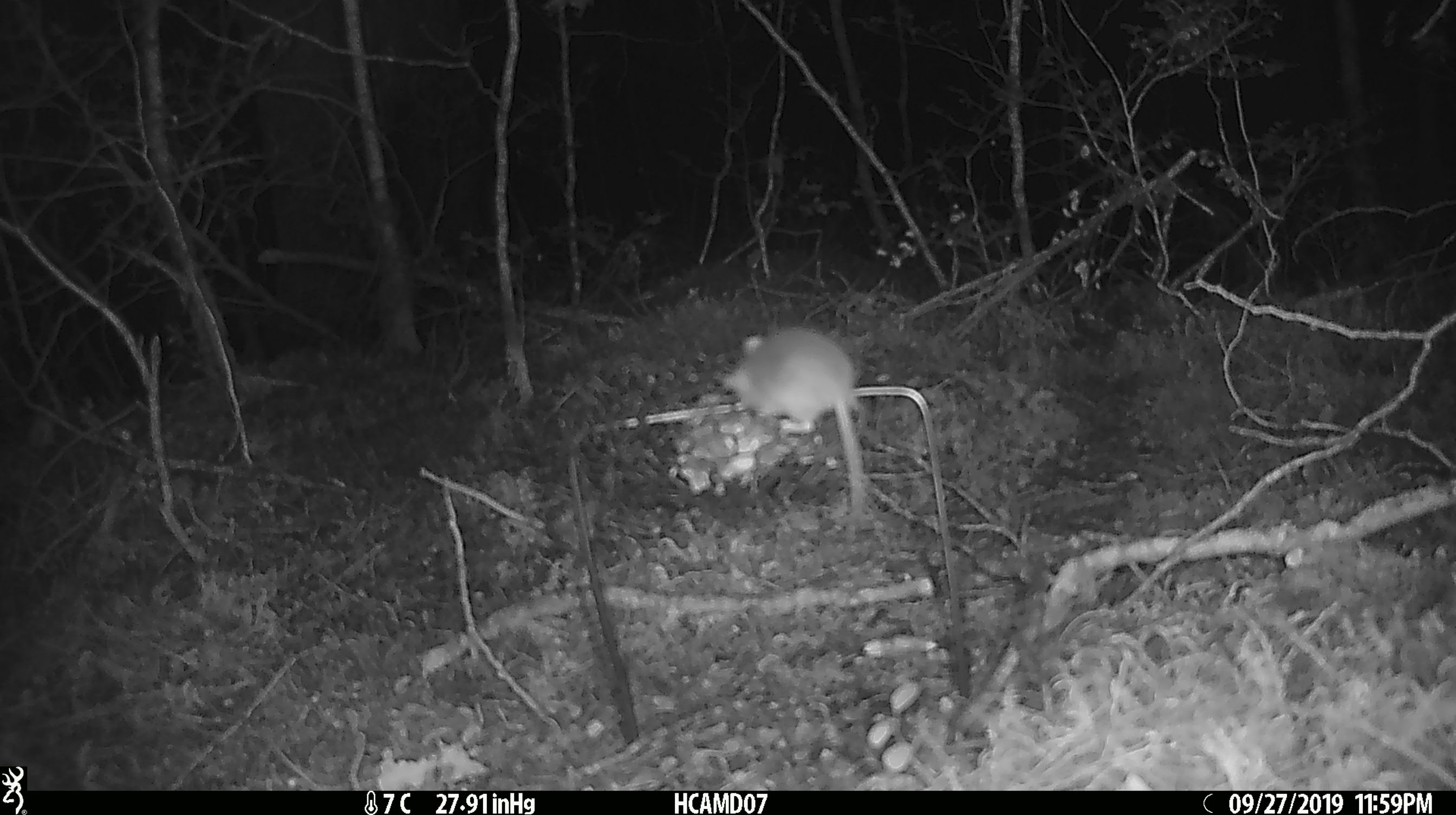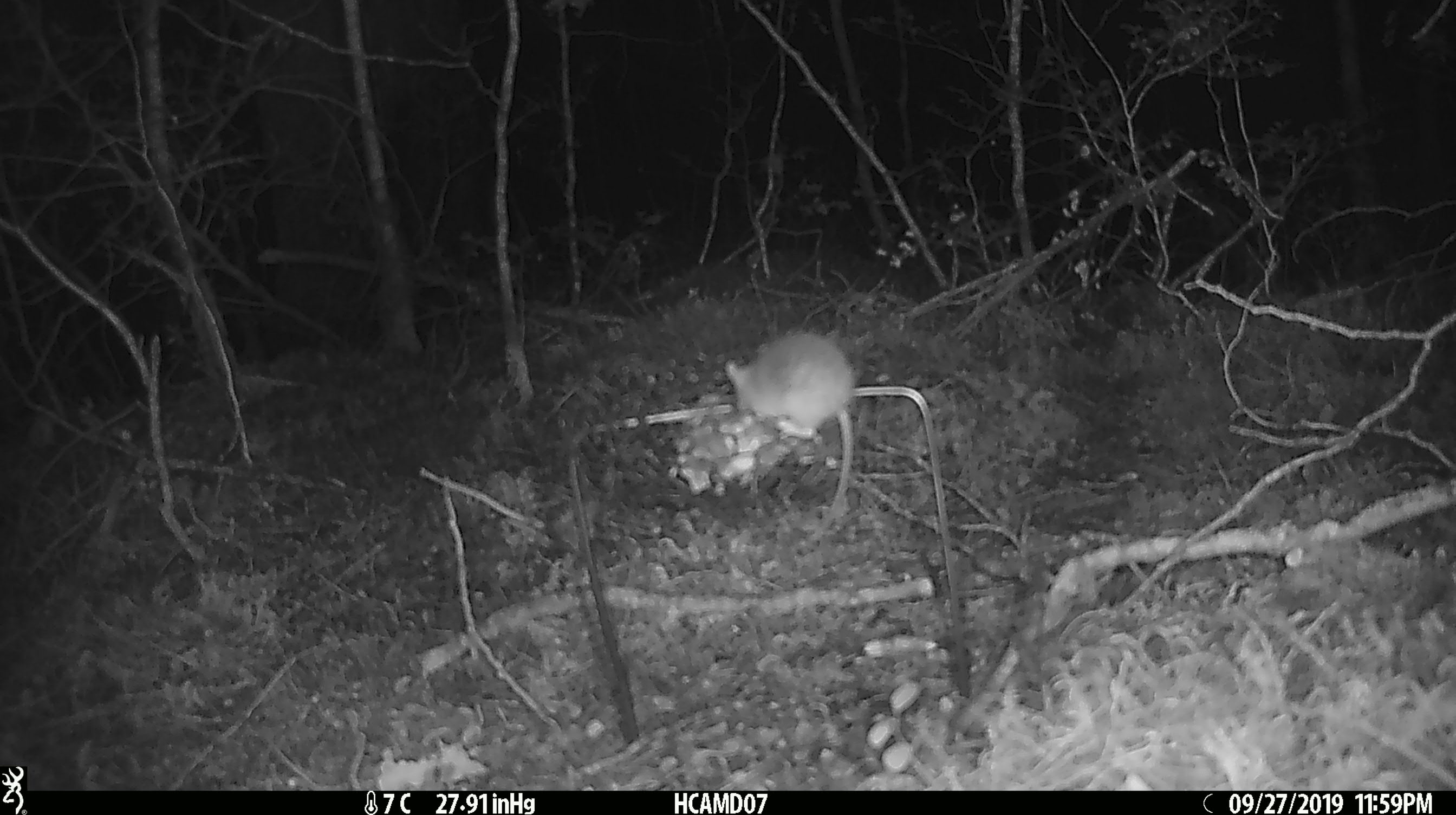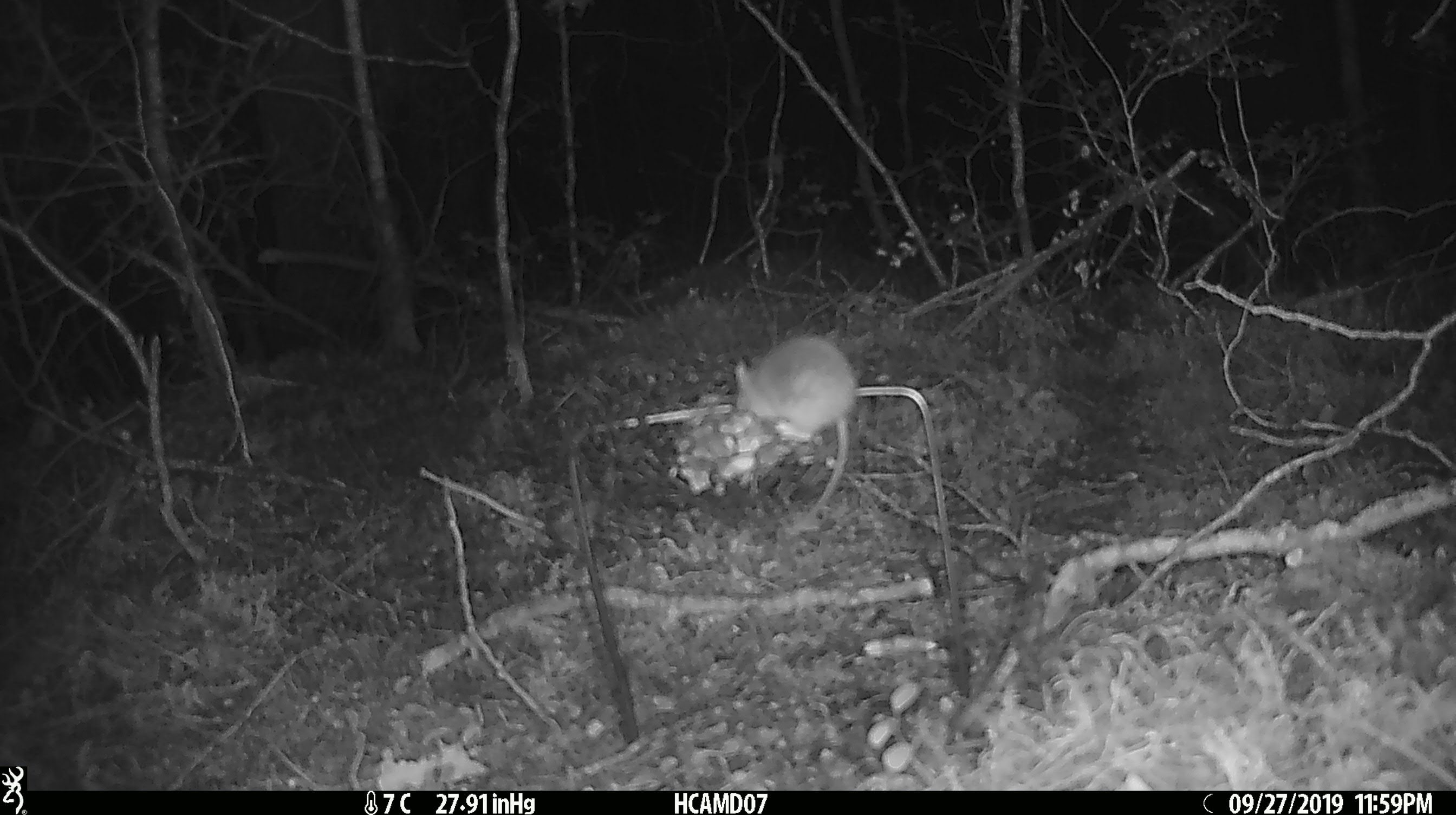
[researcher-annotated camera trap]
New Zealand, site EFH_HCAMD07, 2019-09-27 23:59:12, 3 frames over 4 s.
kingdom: Animalia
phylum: Chordata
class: Mammalia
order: Rodentia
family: Muridae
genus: Mus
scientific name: Mus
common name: mouse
Mouse (Mus).